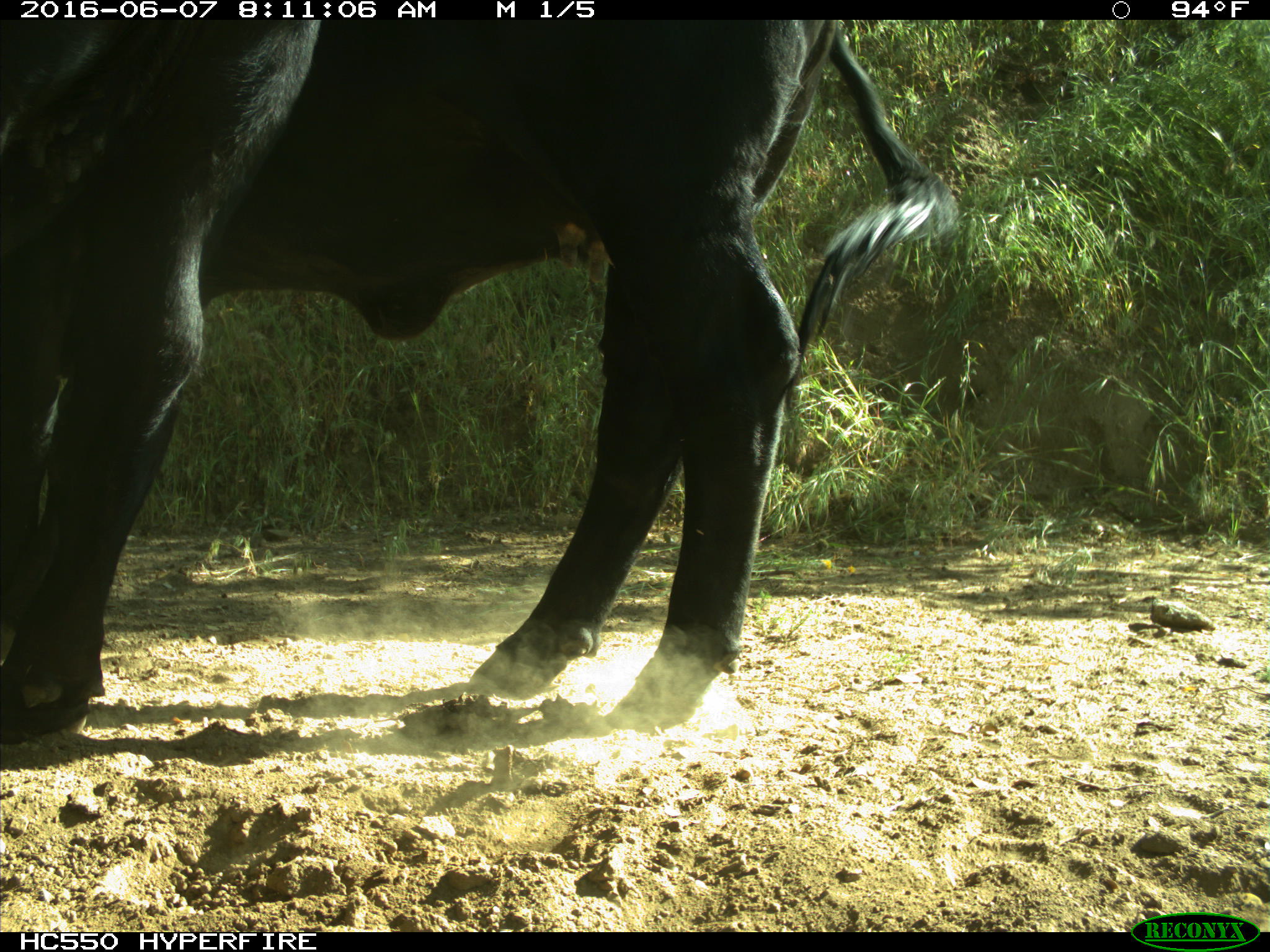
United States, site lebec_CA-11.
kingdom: Animalia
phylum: Chordata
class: Mammalia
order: Artiodactyla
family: Bovidae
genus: Bos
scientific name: Bos taurus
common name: domestic cow